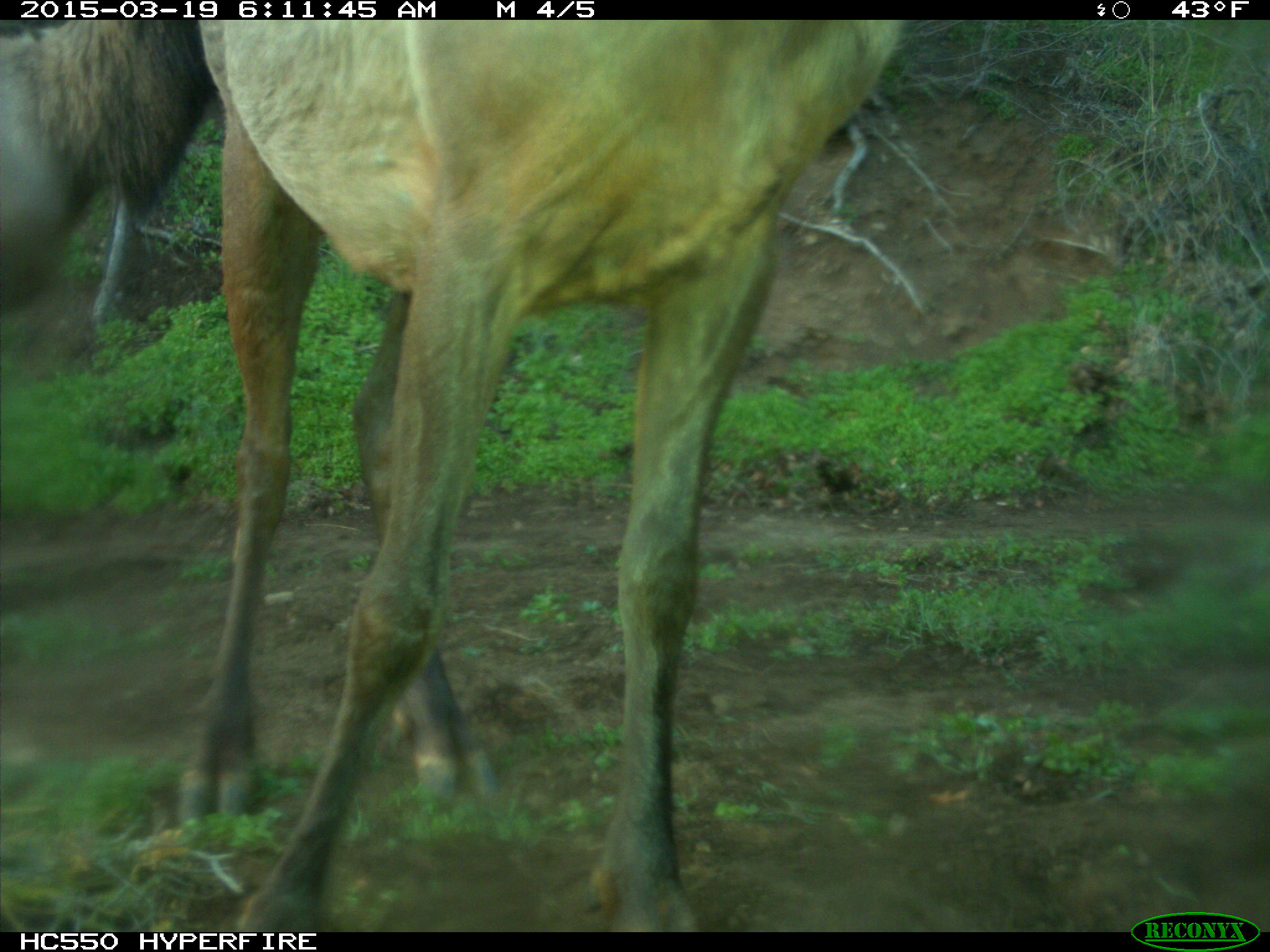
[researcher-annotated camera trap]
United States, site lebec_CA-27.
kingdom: Animalia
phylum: Chordata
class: Mammalia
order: Artiodactyla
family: Cervidae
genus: Cervus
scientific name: Cervus canadensis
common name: elk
Cervus canadensis (elk).